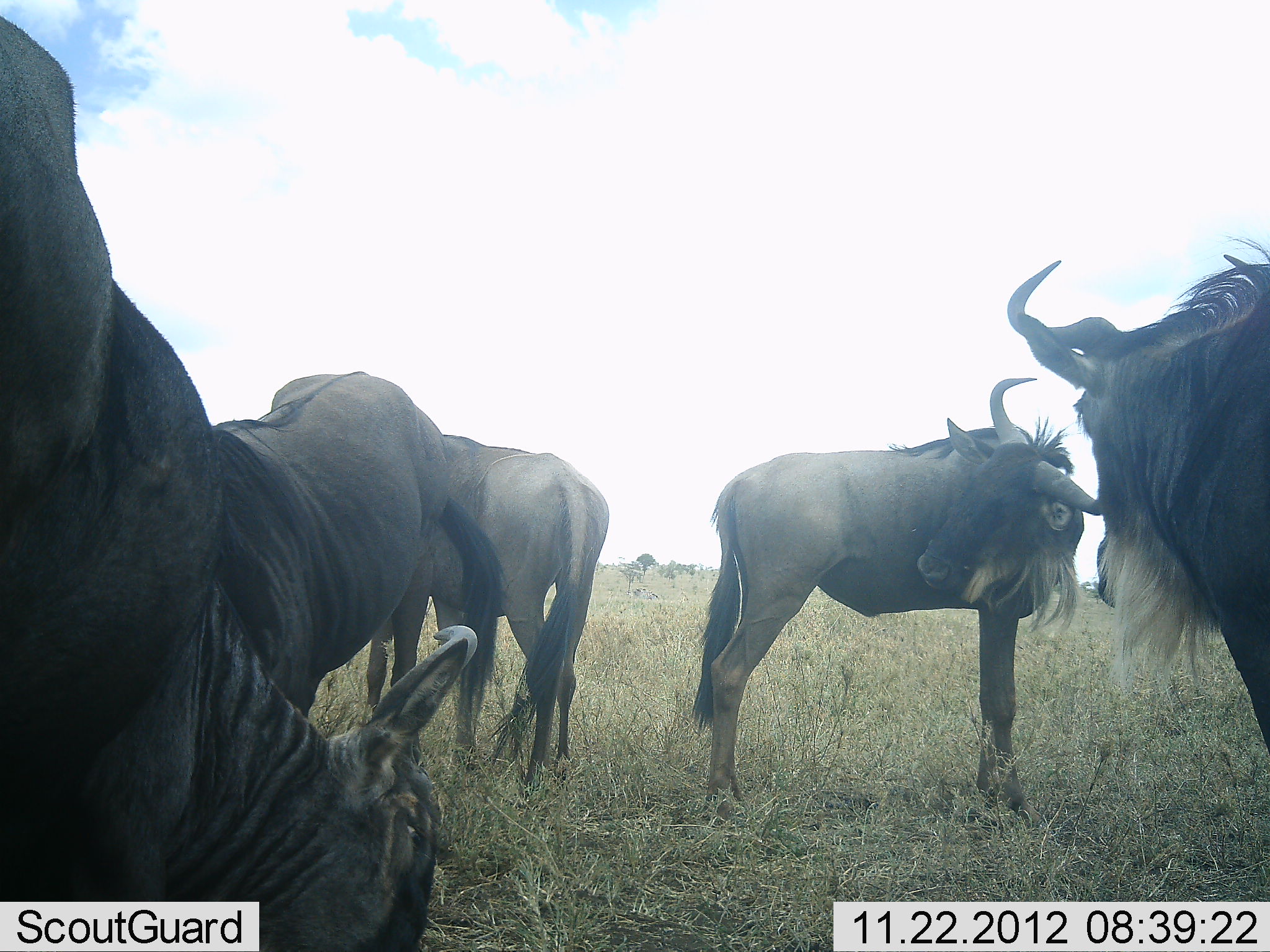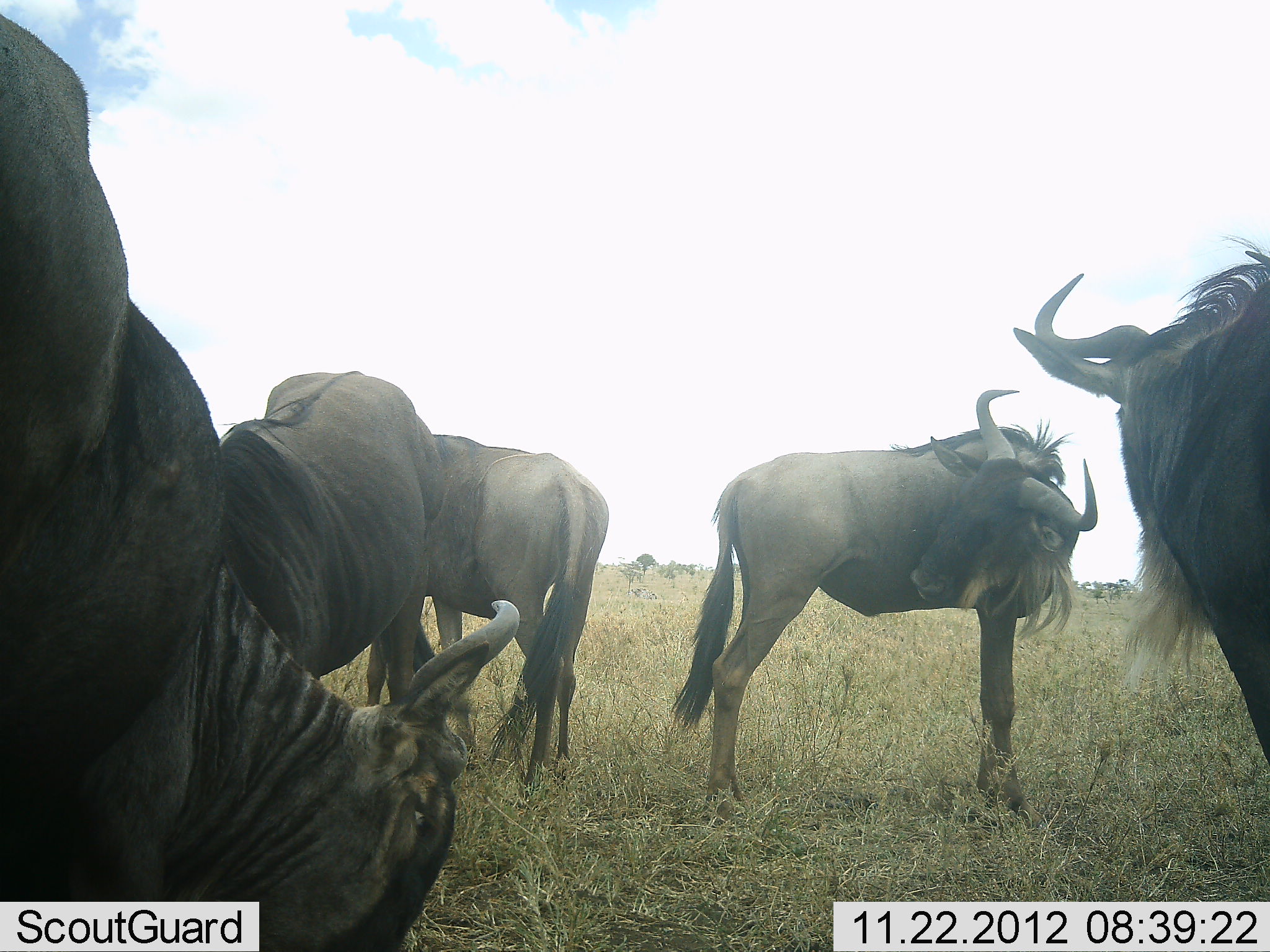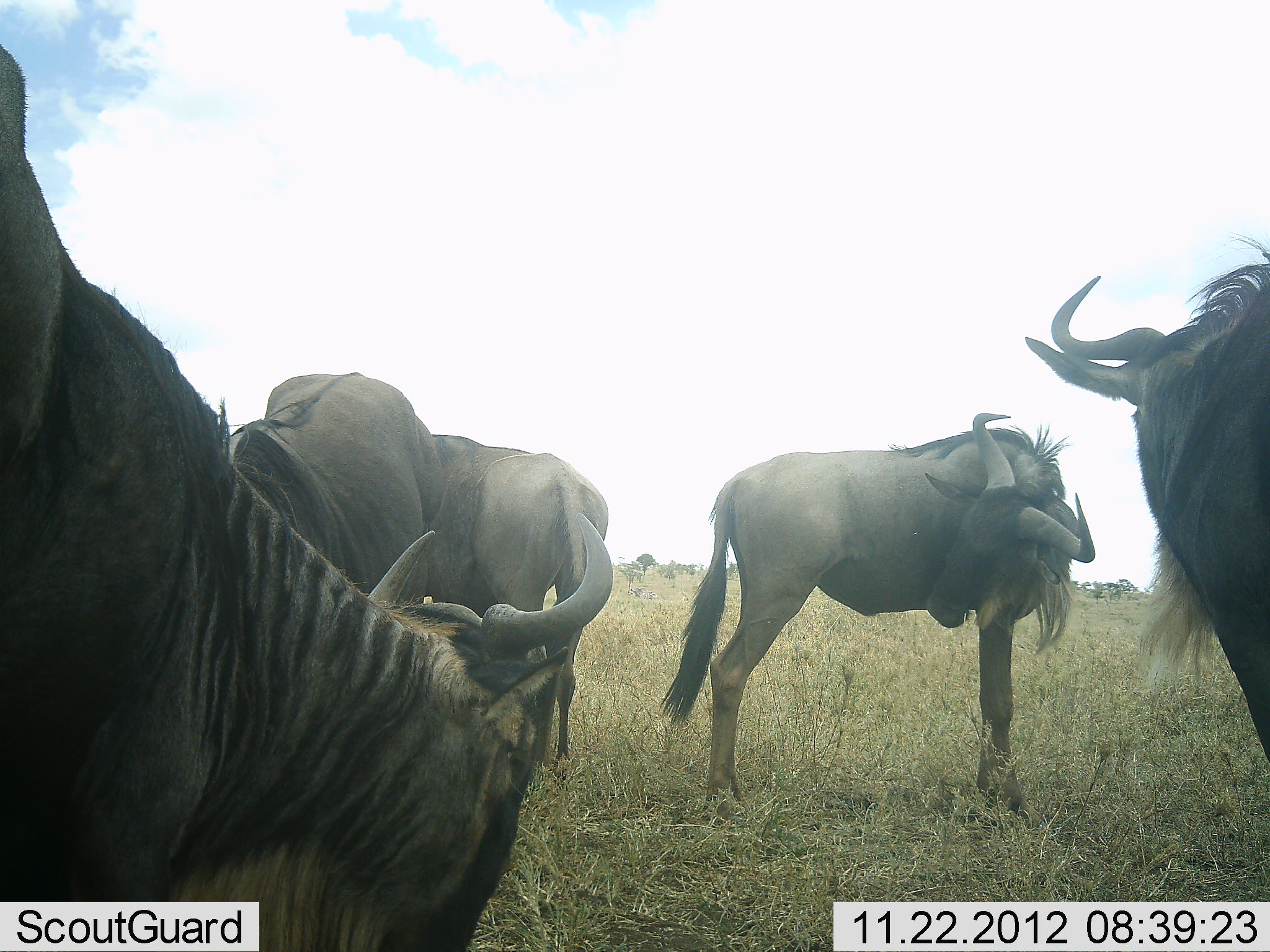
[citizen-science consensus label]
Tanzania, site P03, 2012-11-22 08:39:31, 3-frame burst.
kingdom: Animalia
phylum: Chordata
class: Mammalia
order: Artiodactyla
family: Bovidae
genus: Connochaetes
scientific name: Connochaetes taurinus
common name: blue wildebeest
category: wildebeest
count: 5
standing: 90%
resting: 10%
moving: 10%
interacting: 20%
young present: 0%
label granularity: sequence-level